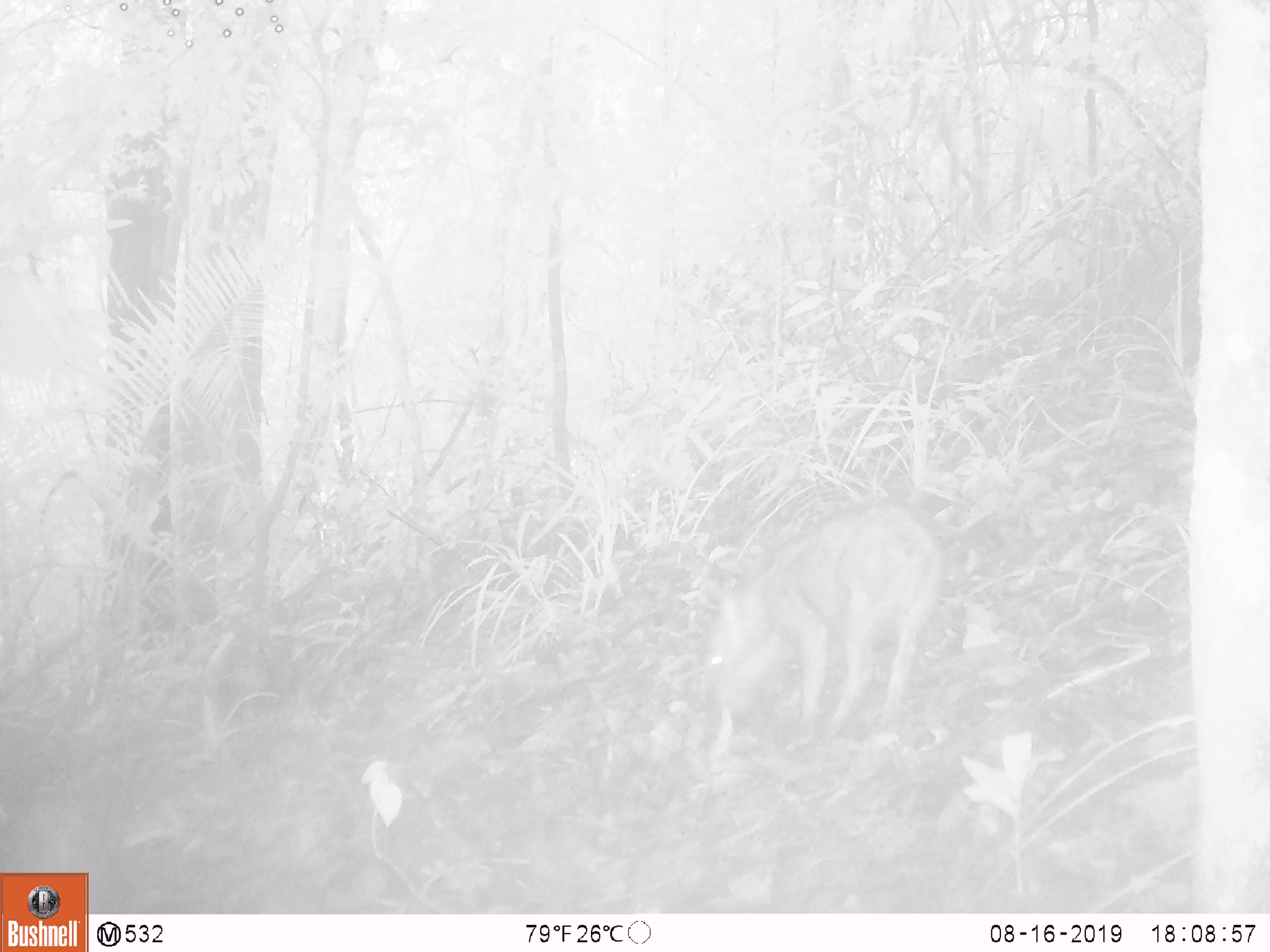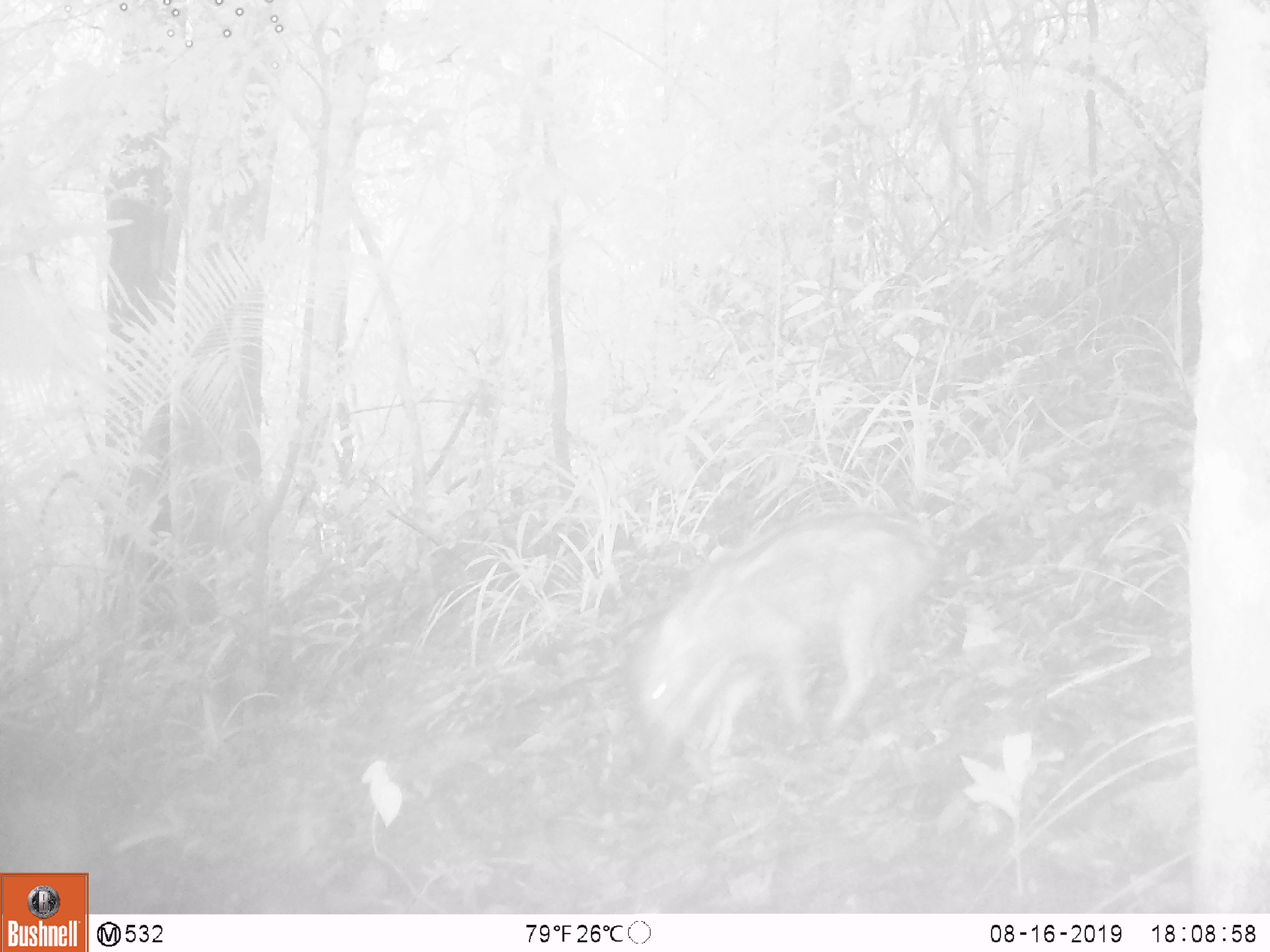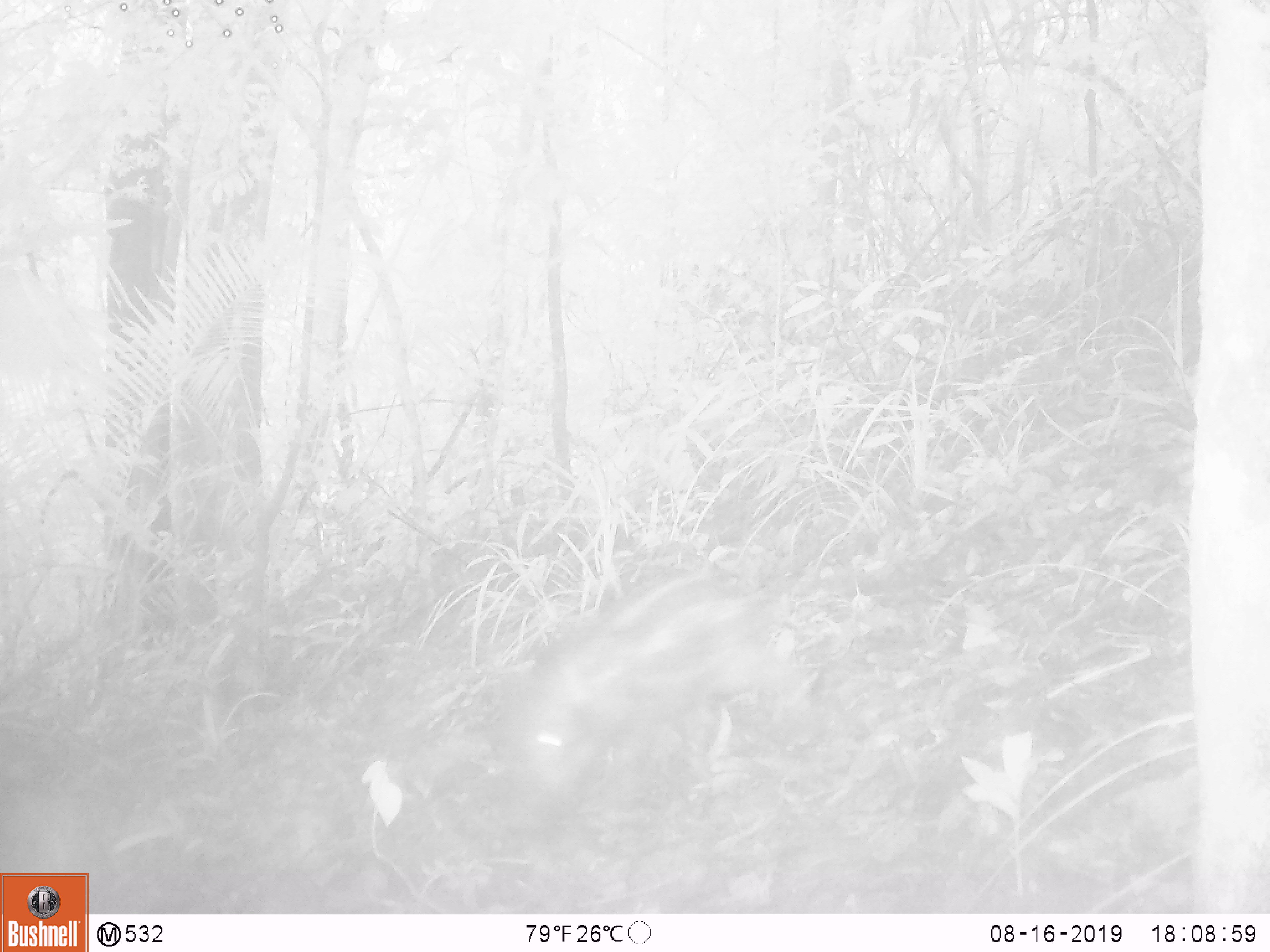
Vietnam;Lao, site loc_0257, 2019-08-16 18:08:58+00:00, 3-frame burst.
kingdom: Animalia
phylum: Chordata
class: Mammalia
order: Artiodactyla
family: Suidae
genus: Sus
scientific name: Sus scrofa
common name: eurasian wild pig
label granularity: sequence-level